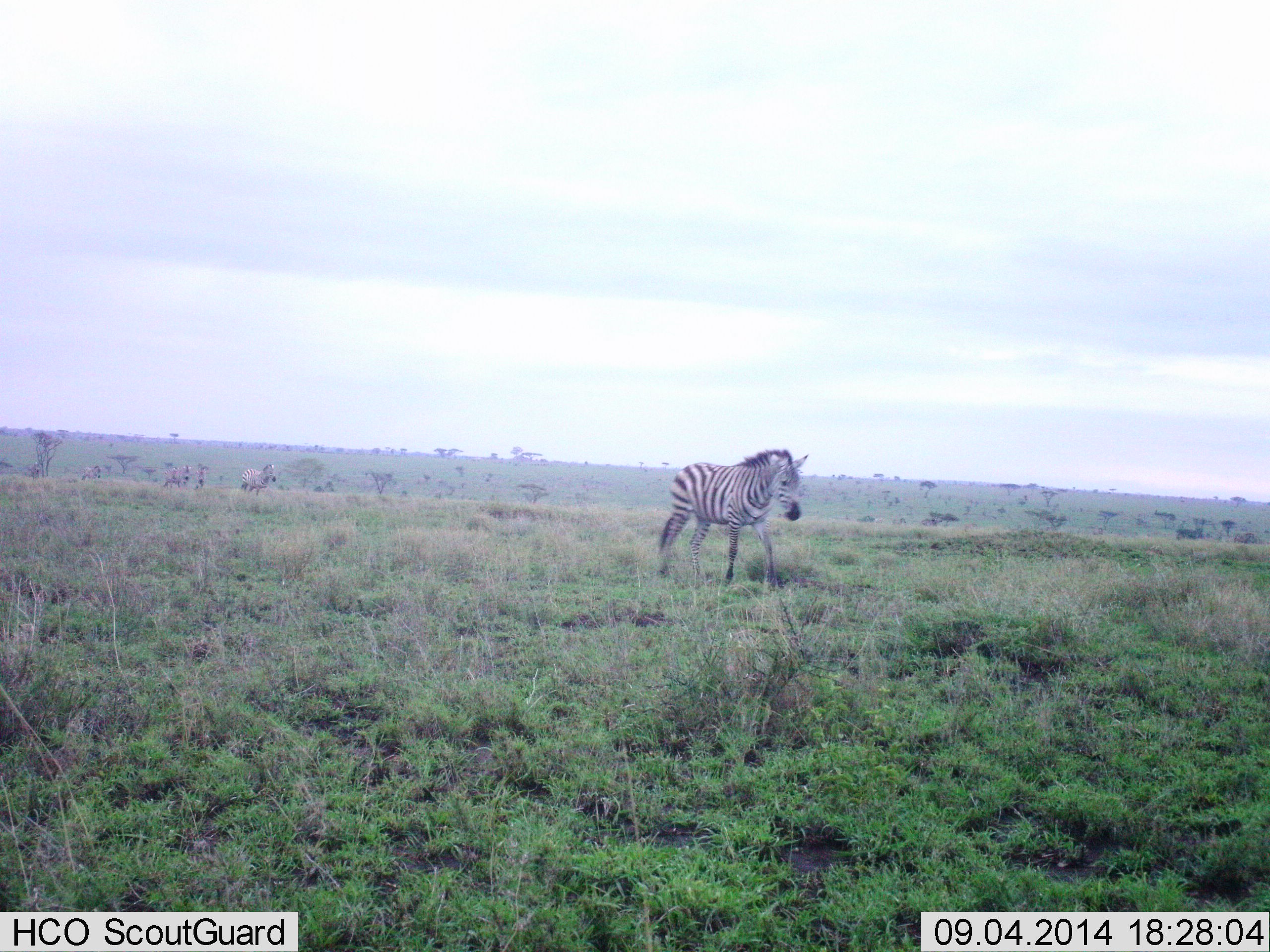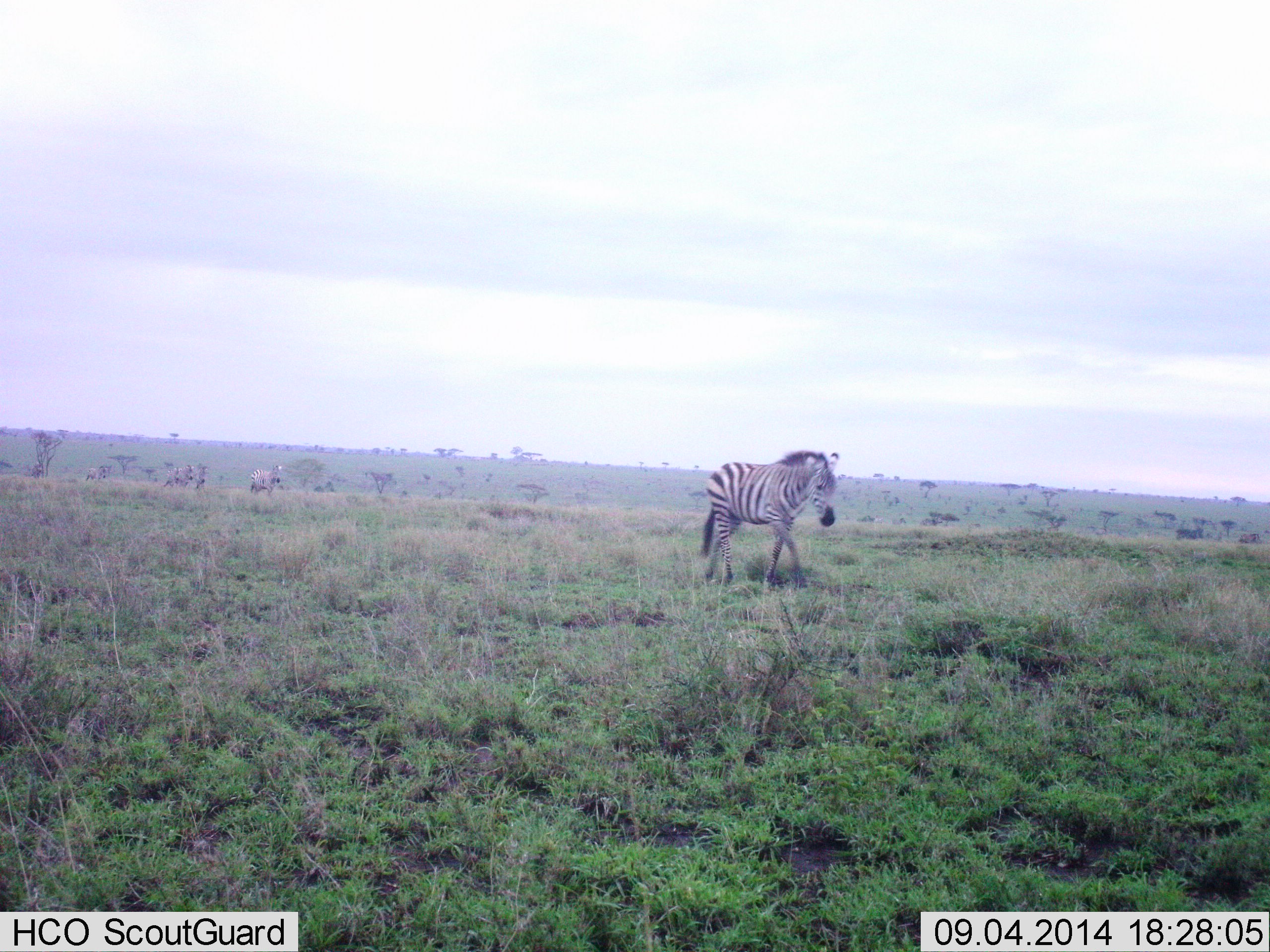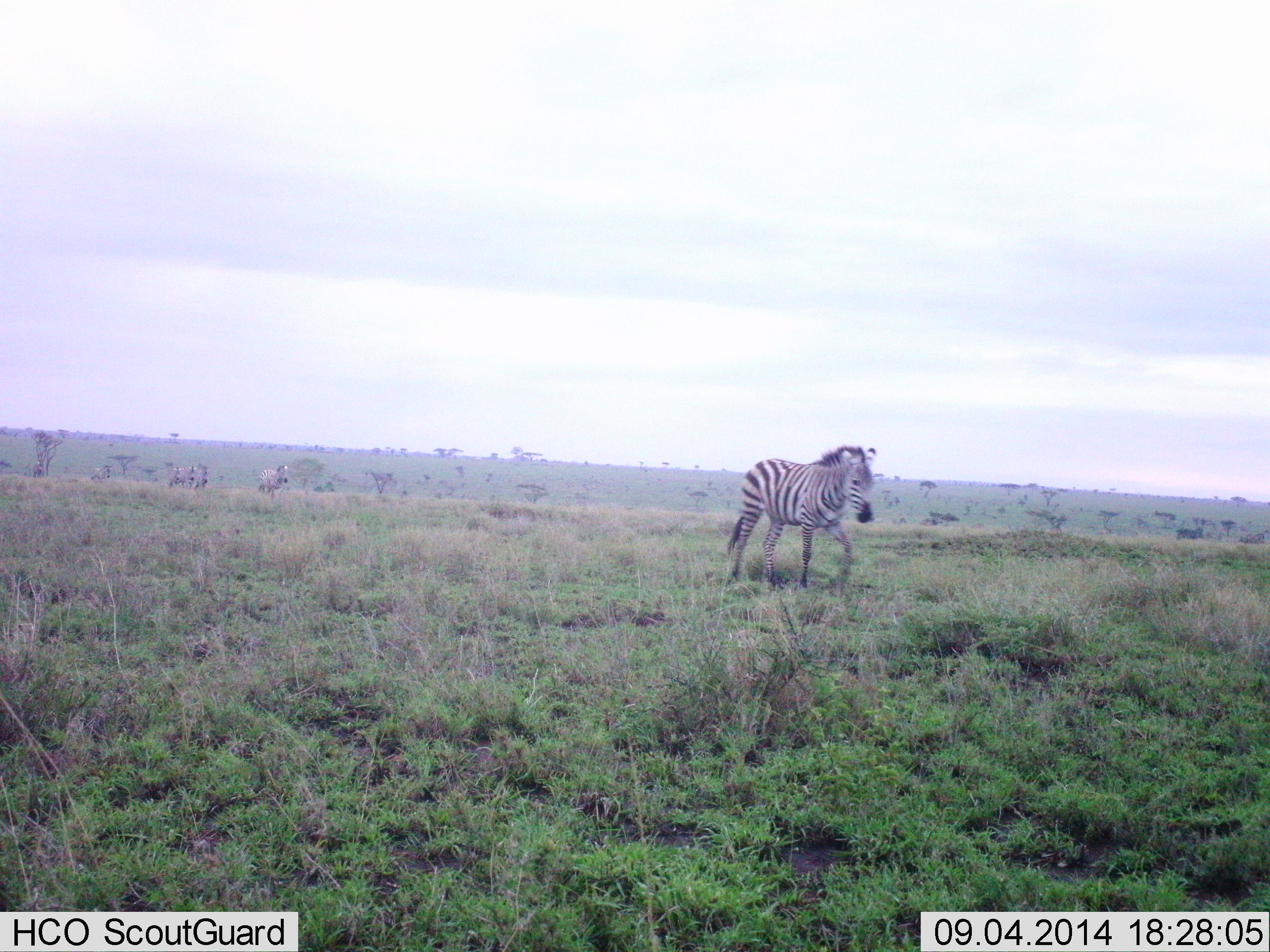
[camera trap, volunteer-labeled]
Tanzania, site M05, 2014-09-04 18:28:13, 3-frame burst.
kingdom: Animalia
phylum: Chordata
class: Mammalia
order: Perissodactyla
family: Equidae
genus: Equus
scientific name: Equus quagga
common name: plains zebra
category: zebra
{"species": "zebra (plains zebra) (Equus quagga)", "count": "5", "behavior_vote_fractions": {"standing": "10%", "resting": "0%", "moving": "90%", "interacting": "0%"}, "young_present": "0%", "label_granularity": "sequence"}